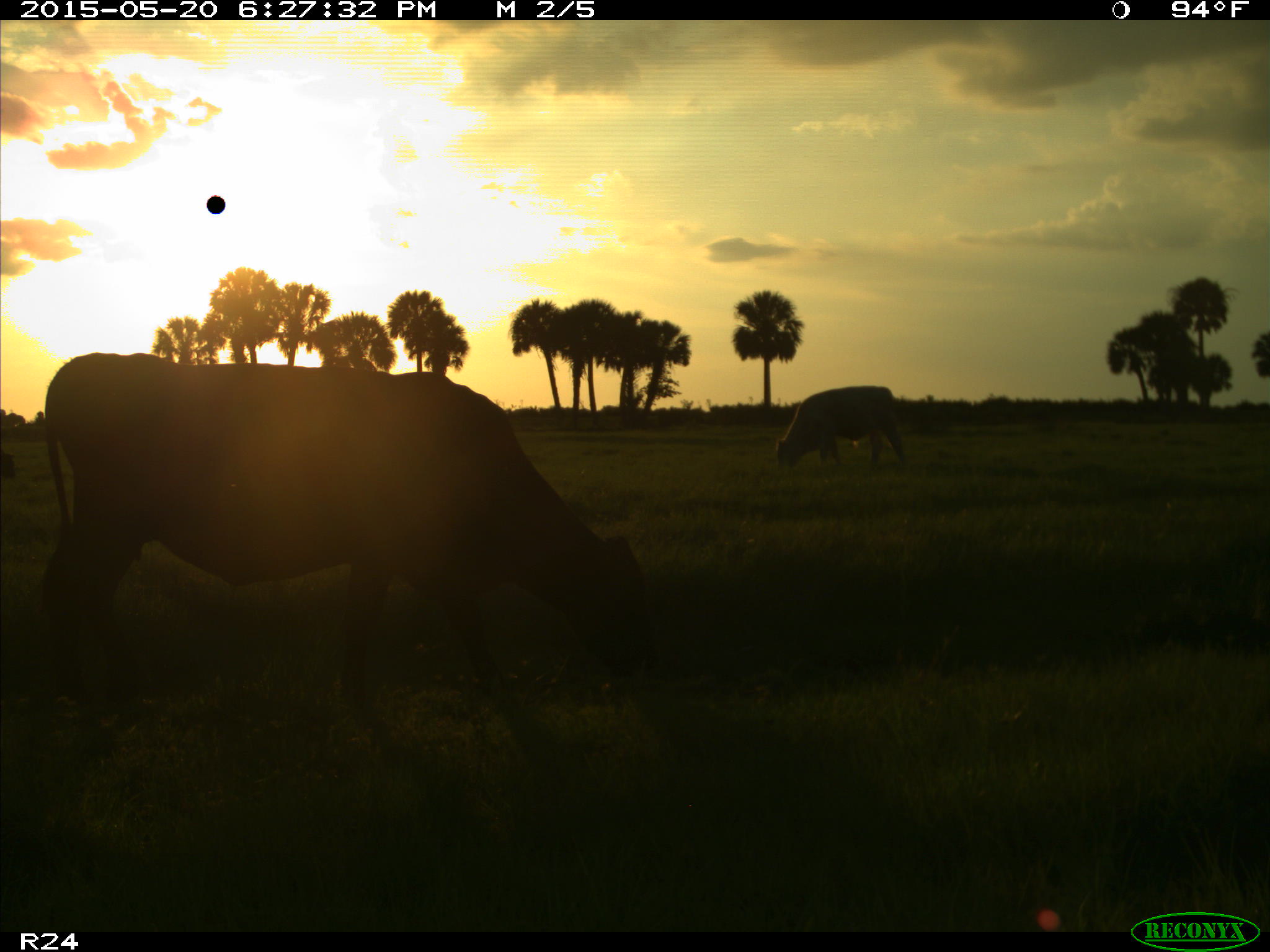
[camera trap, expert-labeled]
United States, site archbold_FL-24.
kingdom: Animalia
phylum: Chordata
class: Mammalia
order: Artiodactyla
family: Bovidae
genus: Bos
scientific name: Bos taurus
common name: domestic cow